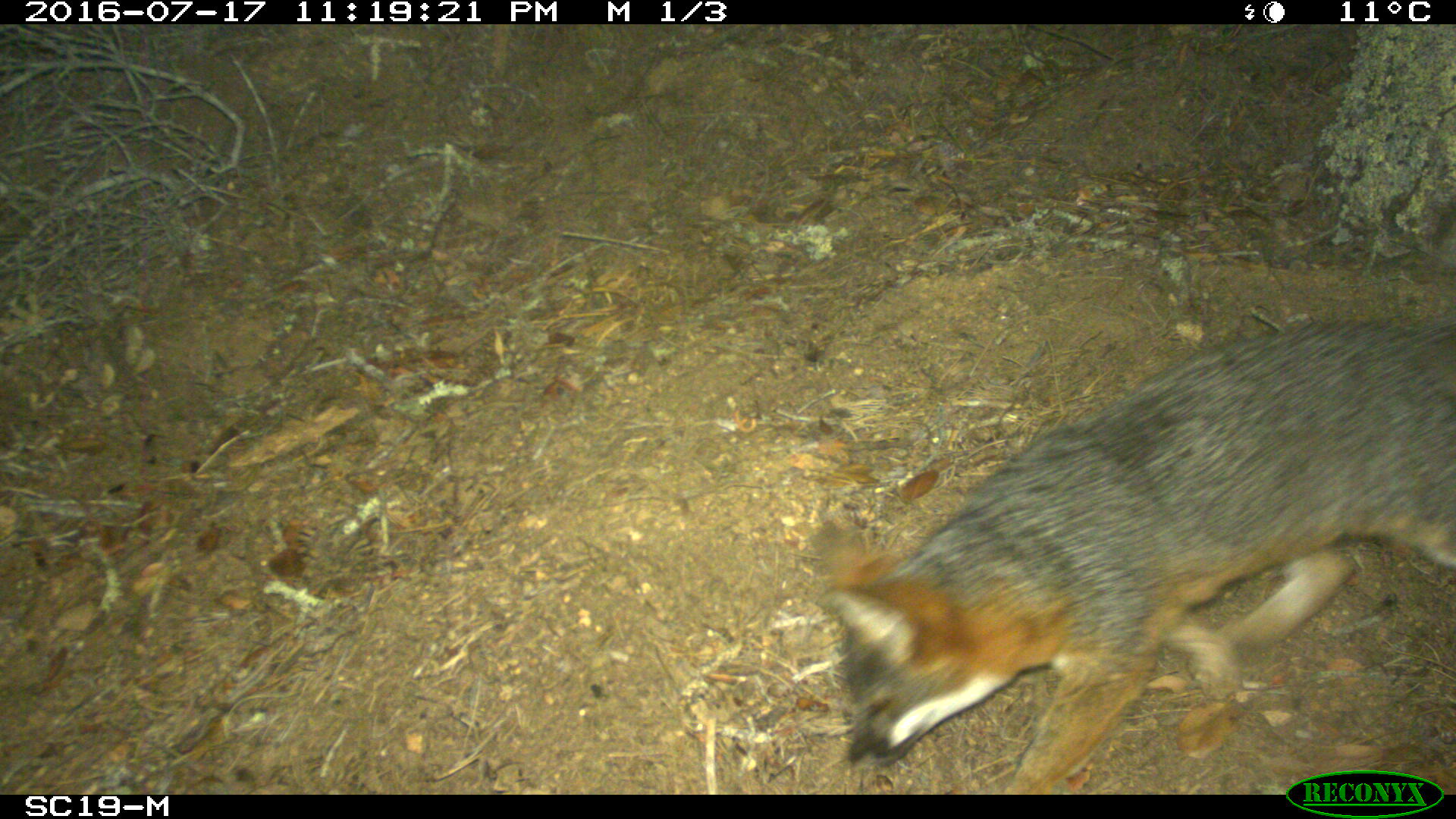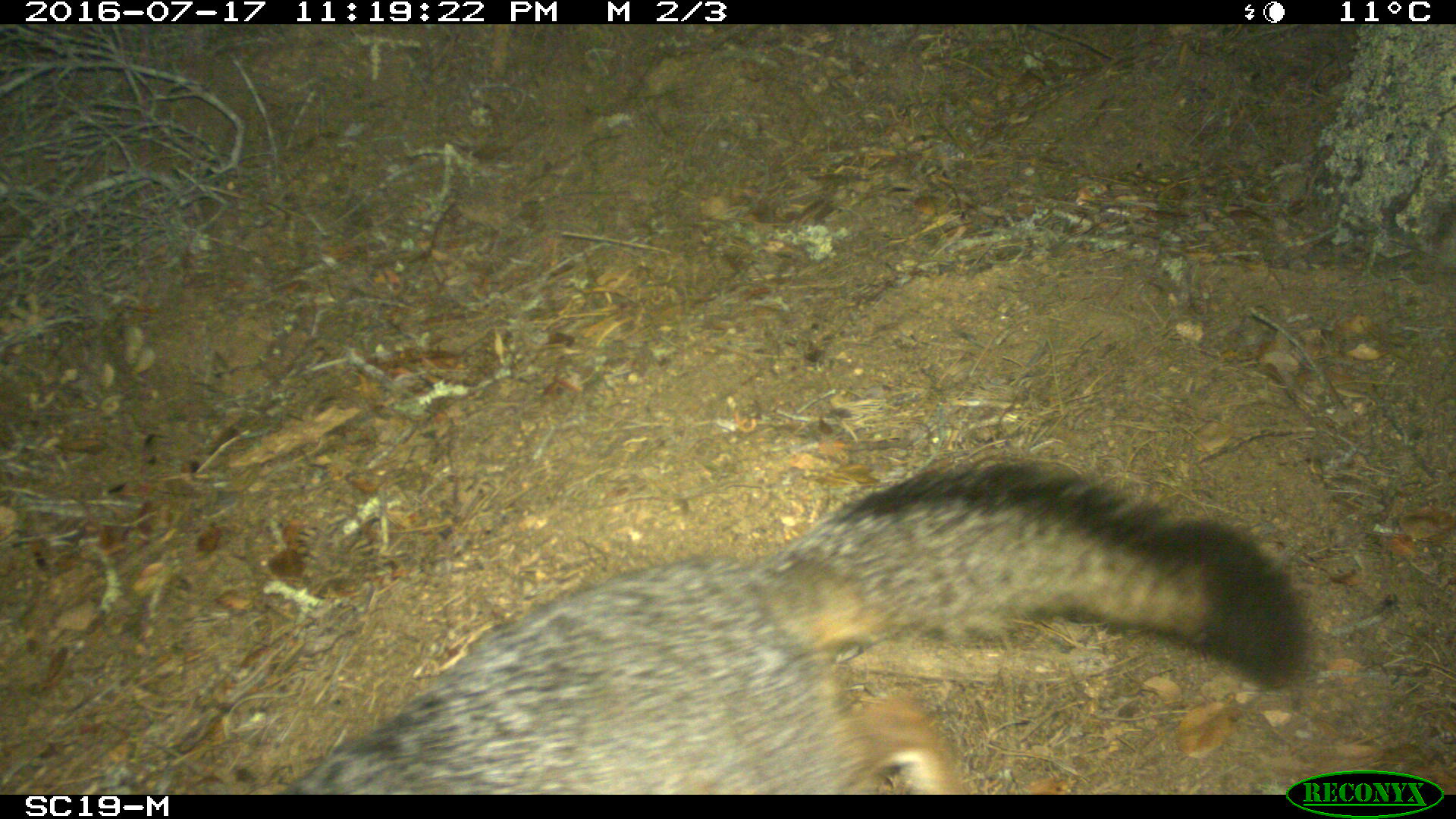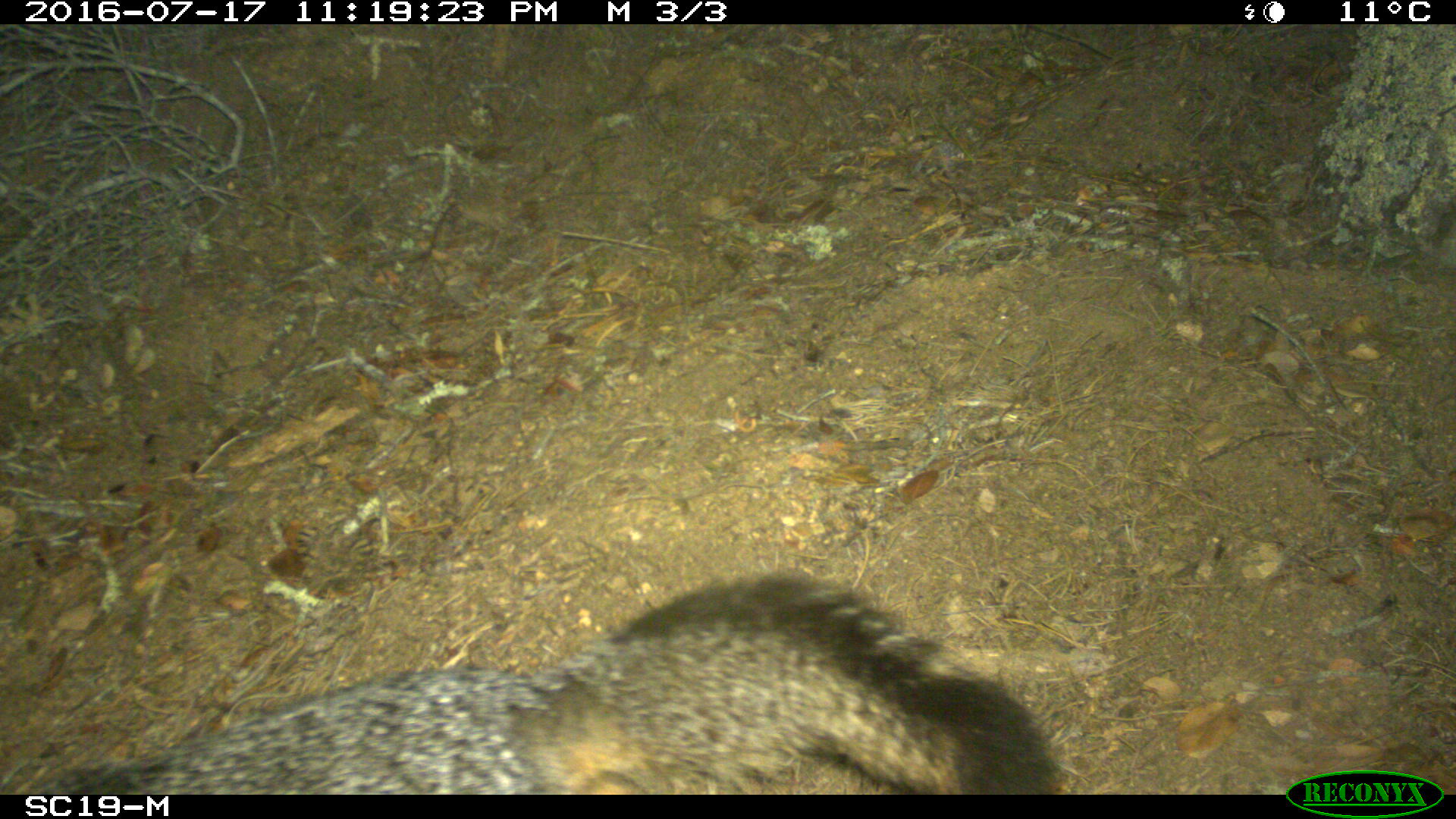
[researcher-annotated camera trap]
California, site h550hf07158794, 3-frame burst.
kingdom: Animalia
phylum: Chordata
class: Mammalia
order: Carnivora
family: Canidae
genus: Urocyon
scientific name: Urocyon littoralis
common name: island fox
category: fox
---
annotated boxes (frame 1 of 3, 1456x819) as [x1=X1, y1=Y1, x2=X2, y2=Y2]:
fox: [x1=817, y1=321, x2=1455, y2=794]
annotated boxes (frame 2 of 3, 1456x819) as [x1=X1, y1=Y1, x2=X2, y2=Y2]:
fox: [x1=278, y1=450, x2=1313, y2=802]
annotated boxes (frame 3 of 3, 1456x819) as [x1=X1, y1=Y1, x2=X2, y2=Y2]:
fox: [x1=0, y1=571, x2=1070, y2=795]